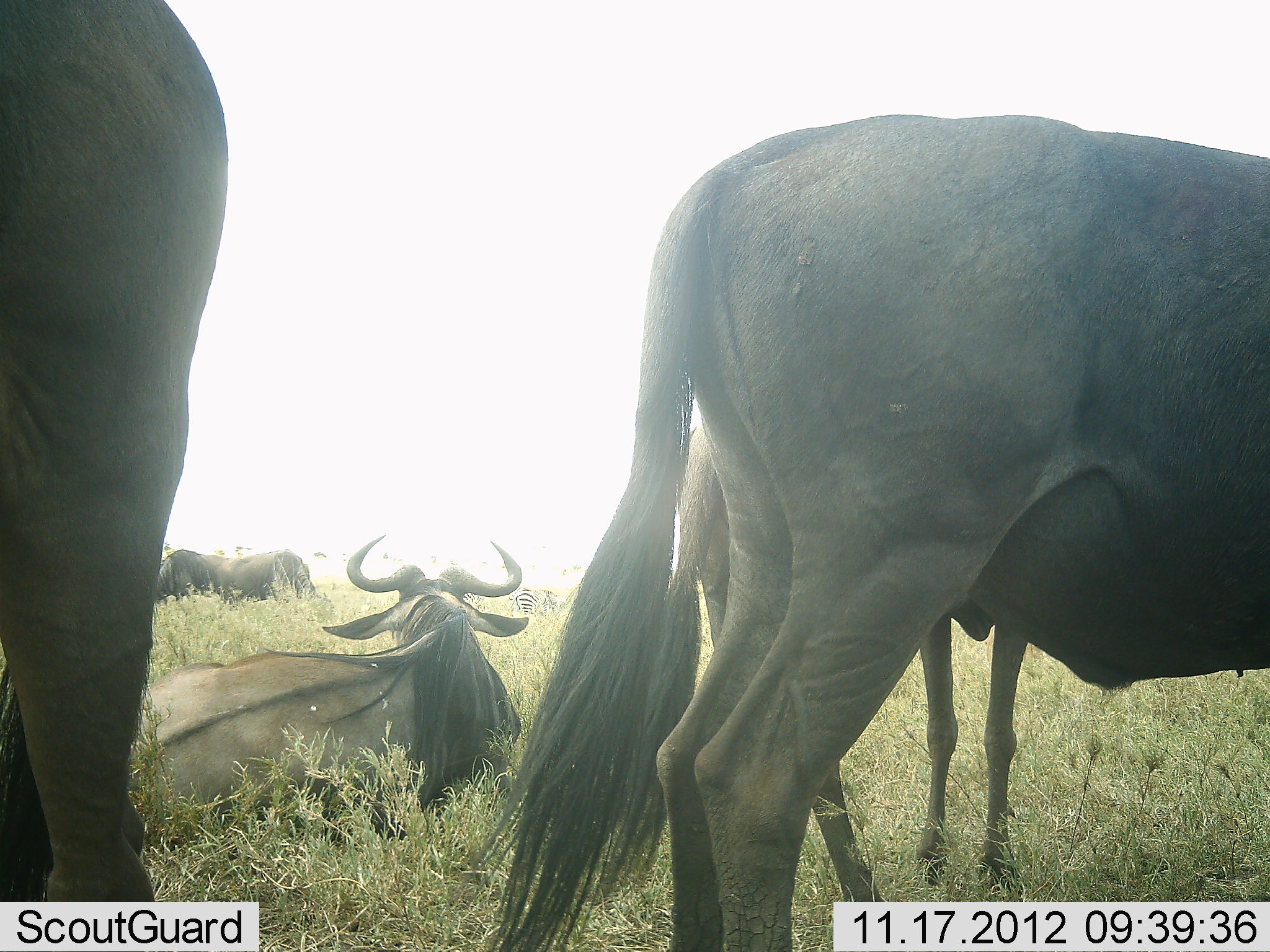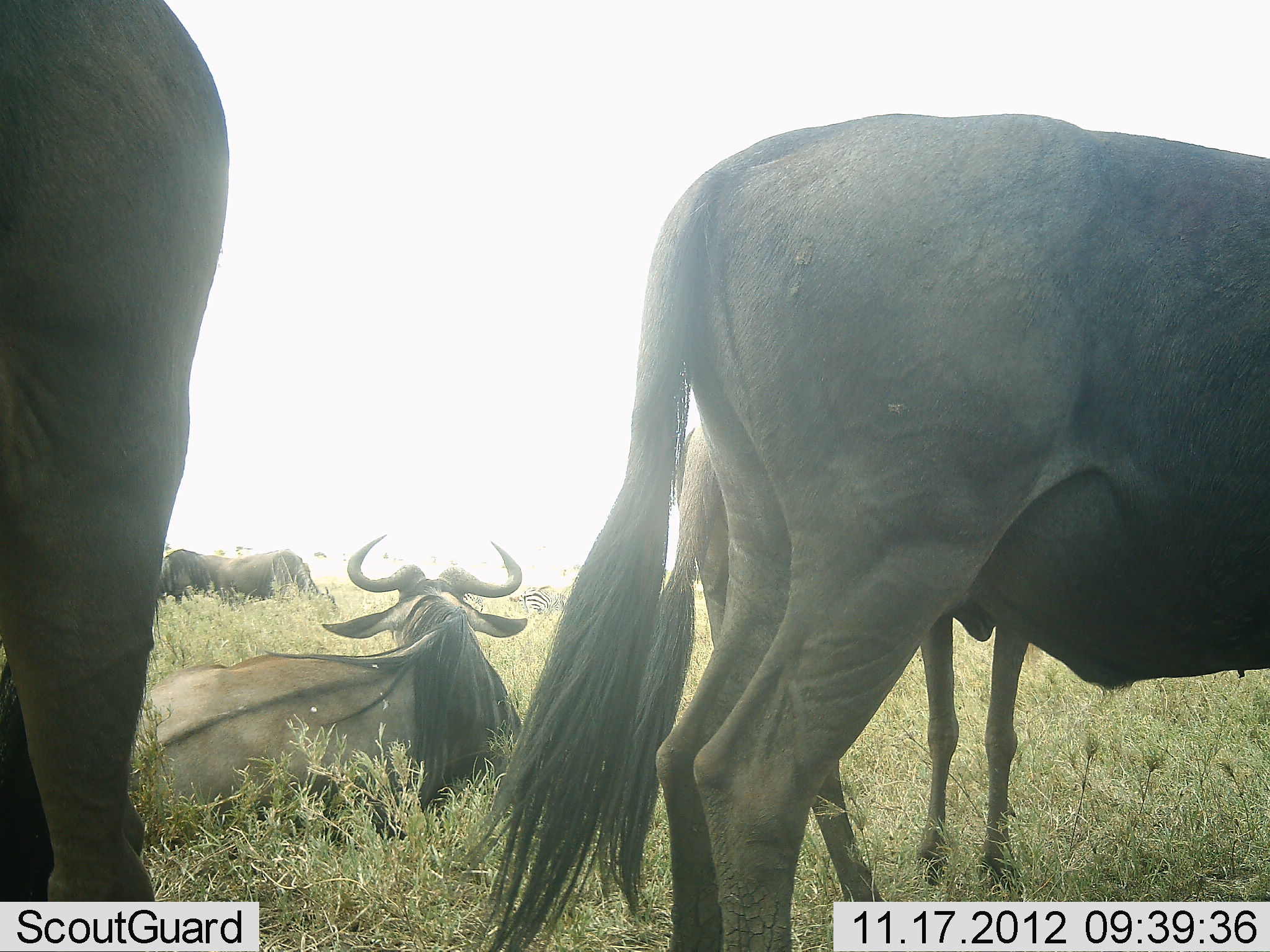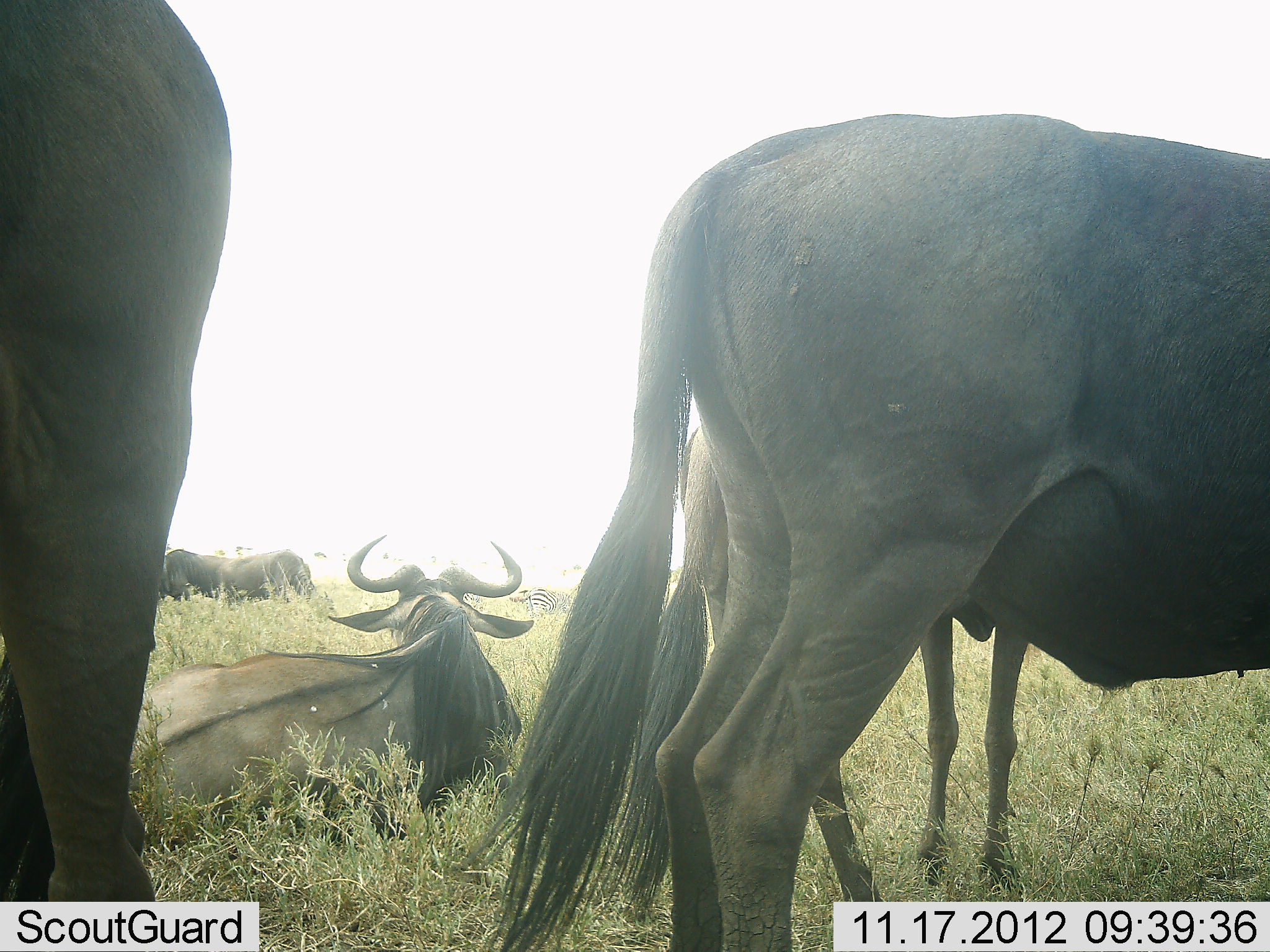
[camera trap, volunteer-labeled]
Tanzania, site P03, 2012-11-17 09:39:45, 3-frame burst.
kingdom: Animalia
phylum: Chordata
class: Mammalia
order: Artiodactyla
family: Bovidae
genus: Connochaetes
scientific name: Connochaetes taurinus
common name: blue wildebeest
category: wildebeest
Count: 5.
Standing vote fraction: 90%.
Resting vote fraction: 90%.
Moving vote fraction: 0%.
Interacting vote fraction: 0%.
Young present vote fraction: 20%.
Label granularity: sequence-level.